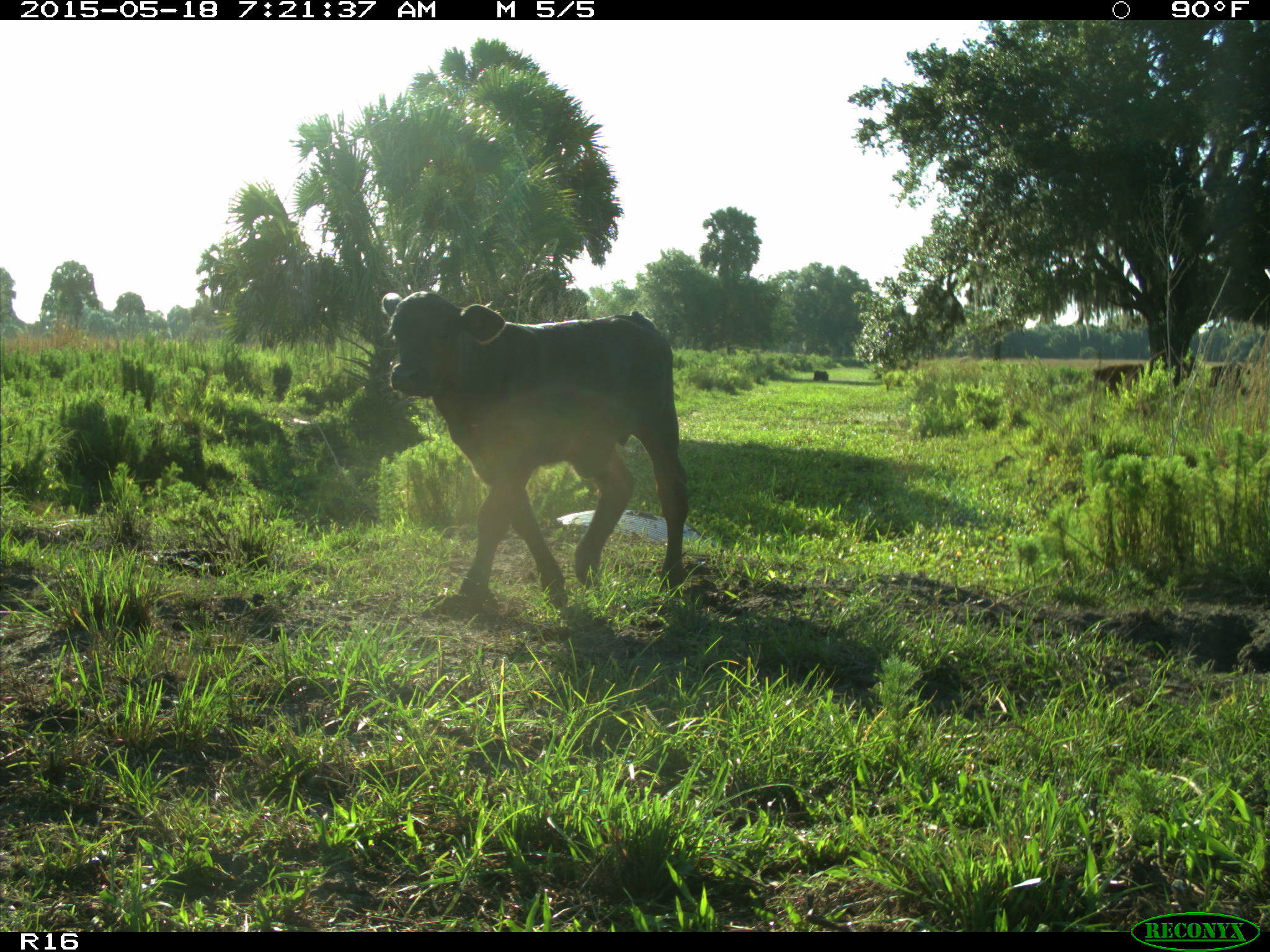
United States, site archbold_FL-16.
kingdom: Animalia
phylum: Chordata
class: Mammalia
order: Artiodactyla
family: Bovidae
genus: Bos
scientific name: Bos taurus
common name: domestic cow